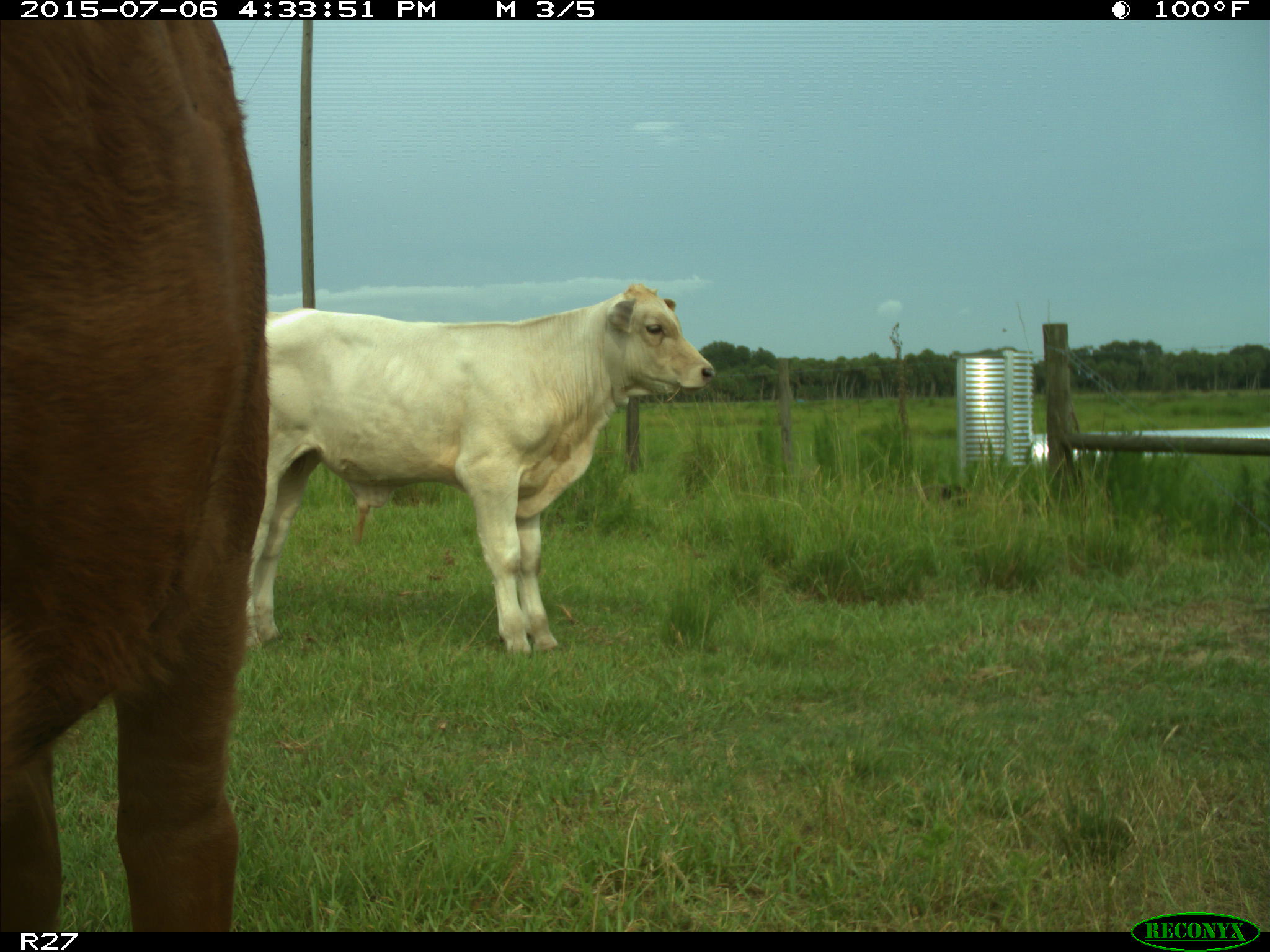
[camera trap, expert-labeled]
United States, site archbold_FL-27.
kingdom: Animalia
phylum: Chordata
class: Mammalia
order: Artiodactyla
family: Bovidae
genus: Bos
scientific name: Bos taurus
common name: domestic cow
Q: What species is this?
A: Bos taurus (domestic cow).